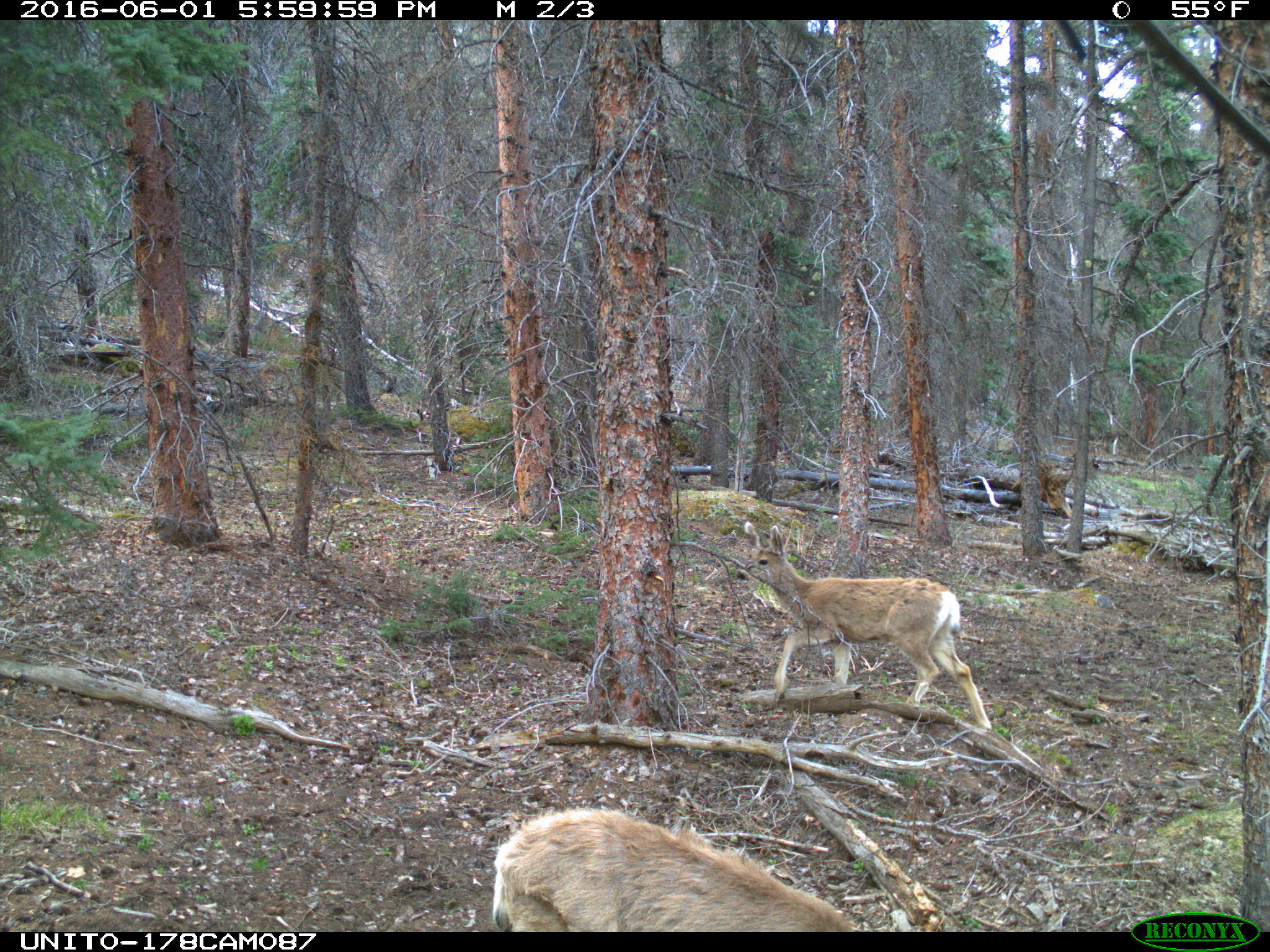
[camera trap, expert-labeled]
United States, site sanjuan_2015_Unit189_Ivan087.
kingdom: Animalia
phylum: Chordata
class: Mammalia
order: Artiodactyla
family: Cervidae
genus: Odocoileus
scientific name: Odocoileus hemionus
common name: mule deer